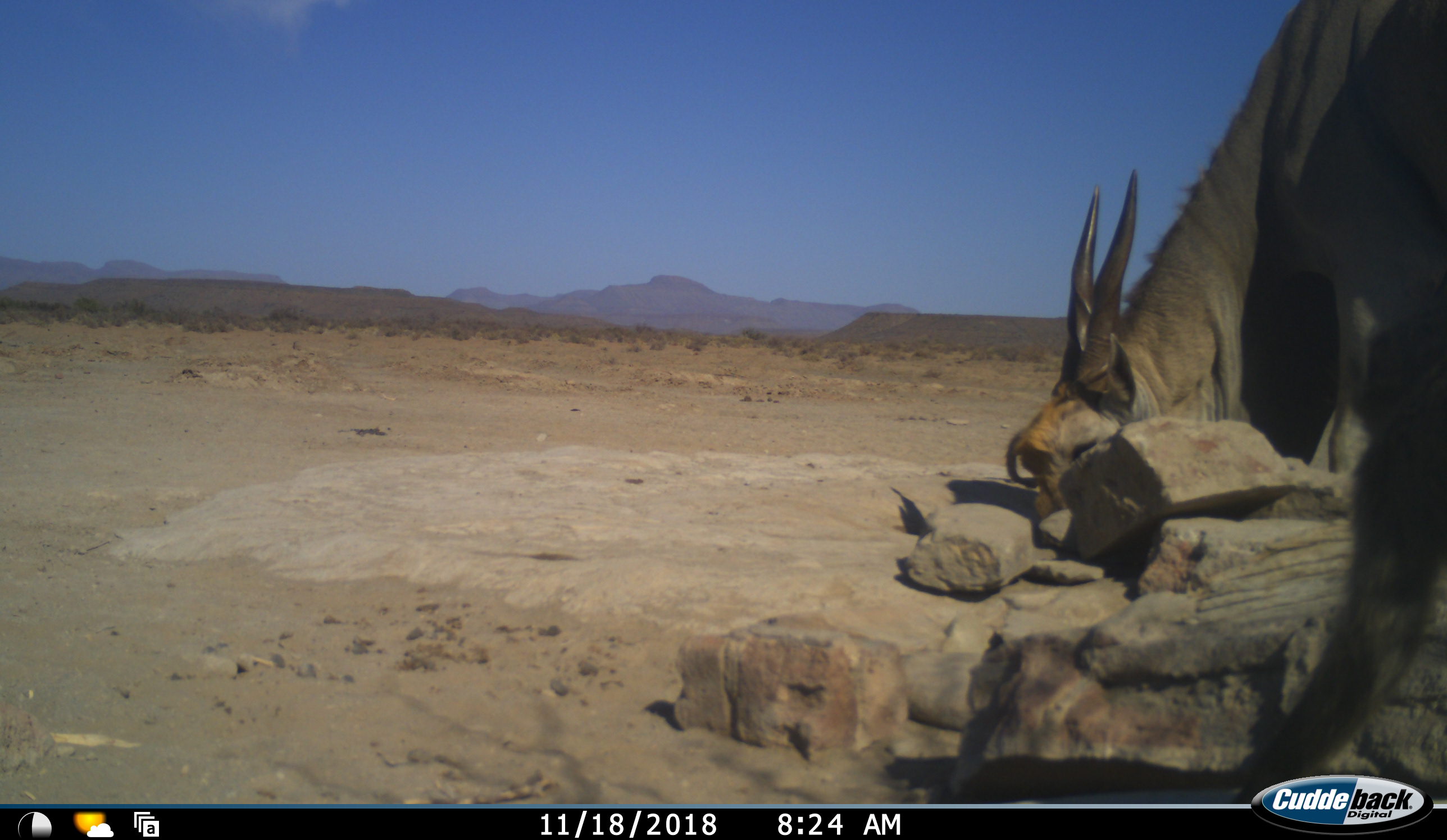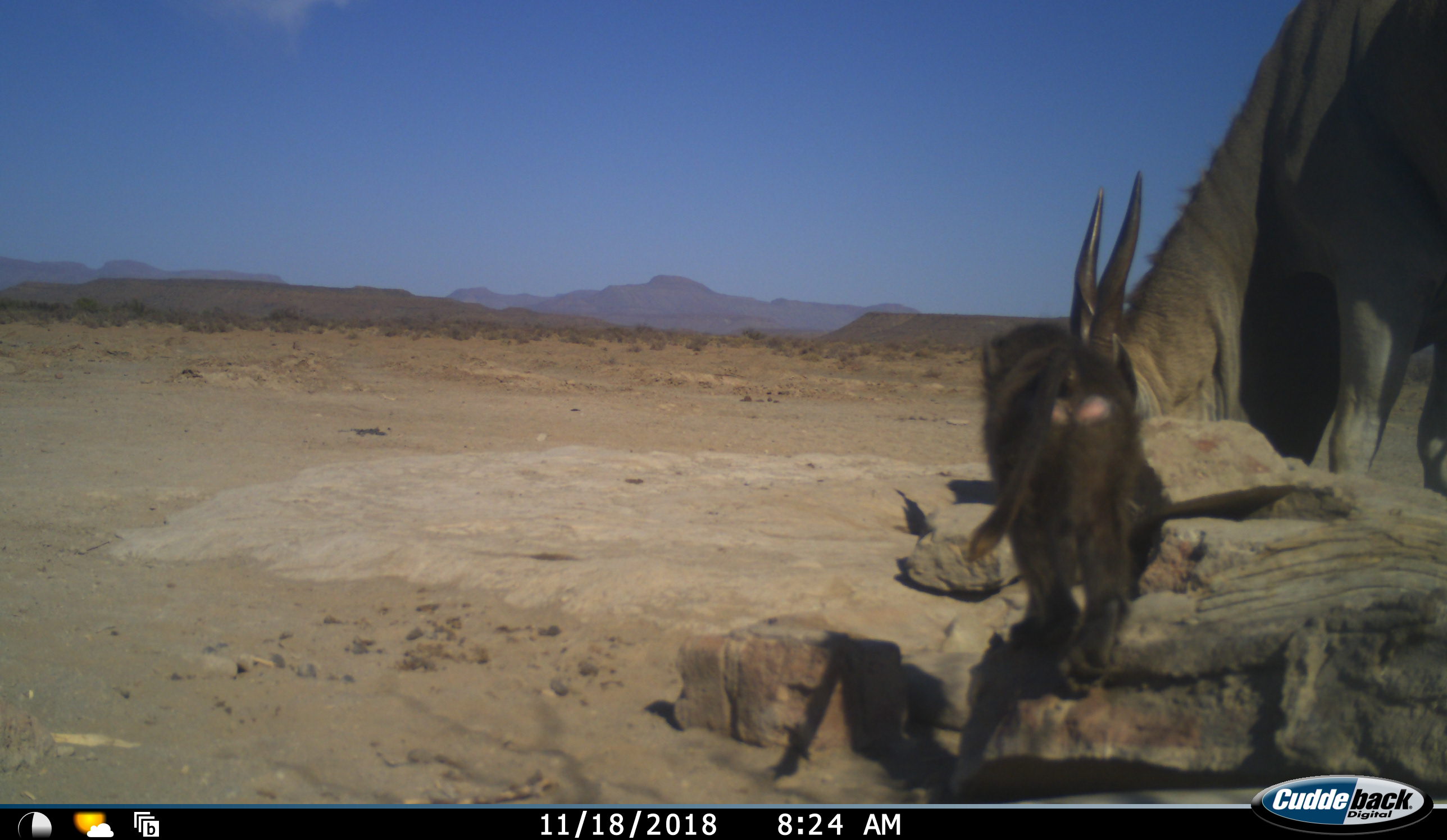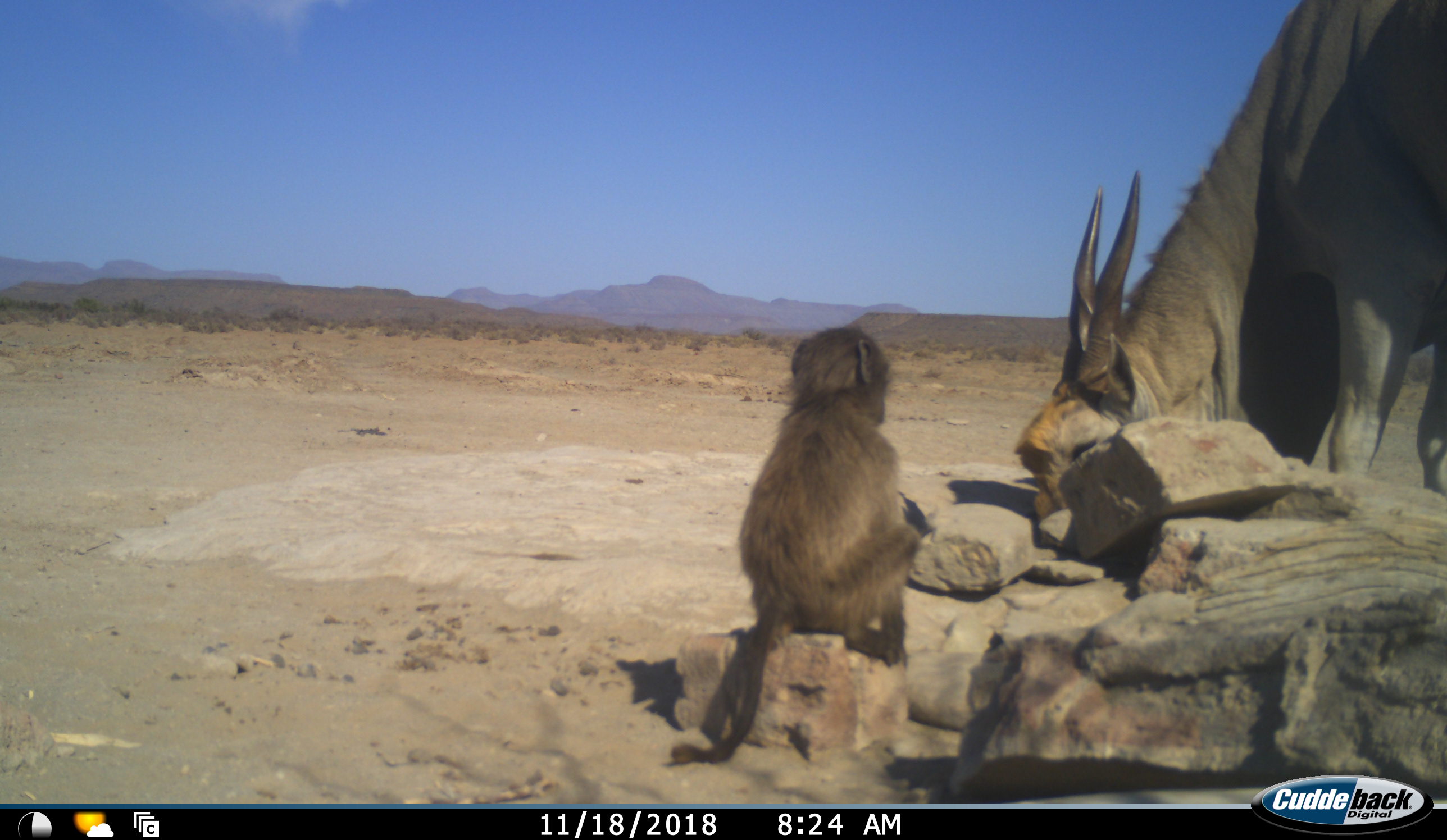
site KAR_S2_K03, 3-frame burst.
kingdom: Animalia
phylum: Chordata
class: Mammalia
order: Primates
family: Cercopithecidae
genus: Papio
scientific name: Papio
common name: baboon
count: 1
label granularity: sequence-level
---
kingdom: Animalia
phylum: Chordata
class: Mammalia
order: Artiodactyla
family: Bovidae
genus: Tragelaphus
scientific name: Tragelaphus oryx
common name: eland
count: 1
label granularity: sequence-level